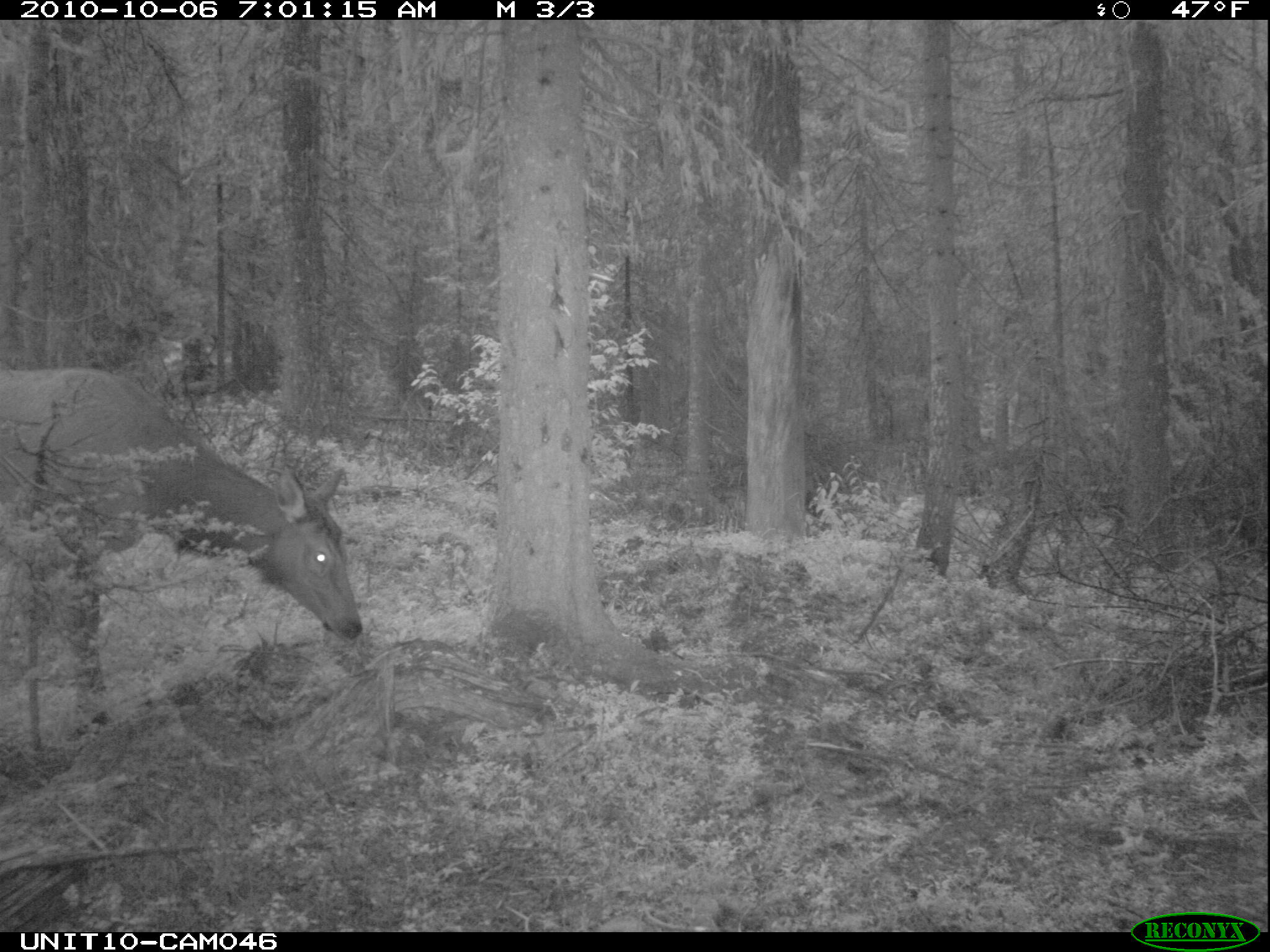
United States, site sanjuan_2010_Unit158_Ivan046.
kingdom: Animalia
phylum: Chordata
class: Mammalia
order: Artiodactyla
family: Cervidae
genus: Cervus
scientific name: Cervus elaphus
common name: red deer